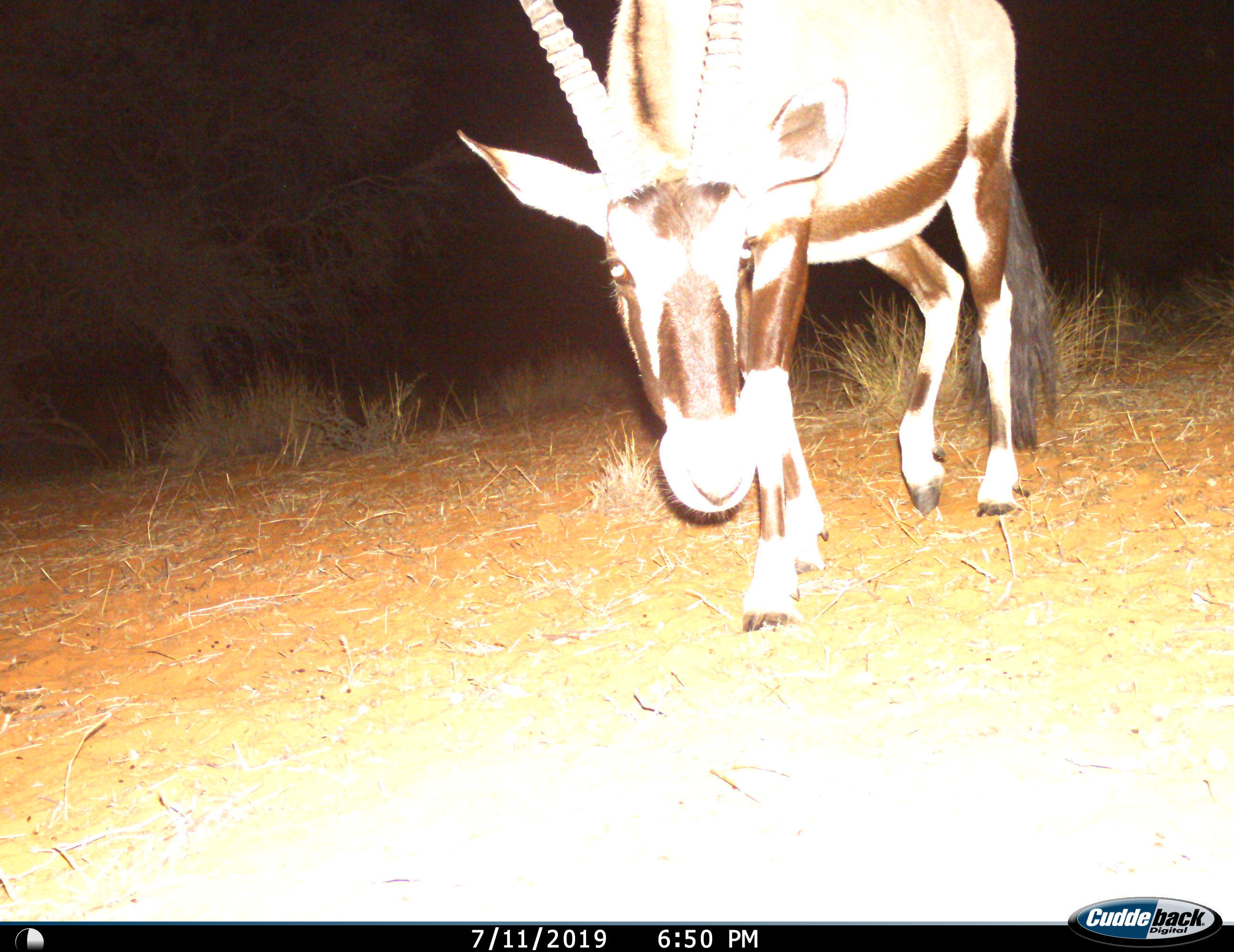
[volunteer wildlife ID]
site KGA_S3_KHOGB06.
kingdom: Animalia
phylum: Chordata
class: Mammalia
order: Artiodactyla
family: Bovidae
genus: Oryx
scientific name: Oryx gazella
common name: gemsbok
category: oryx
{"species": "oryx (gemsbok) (Oryx gazella)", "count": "1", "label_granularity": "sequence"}